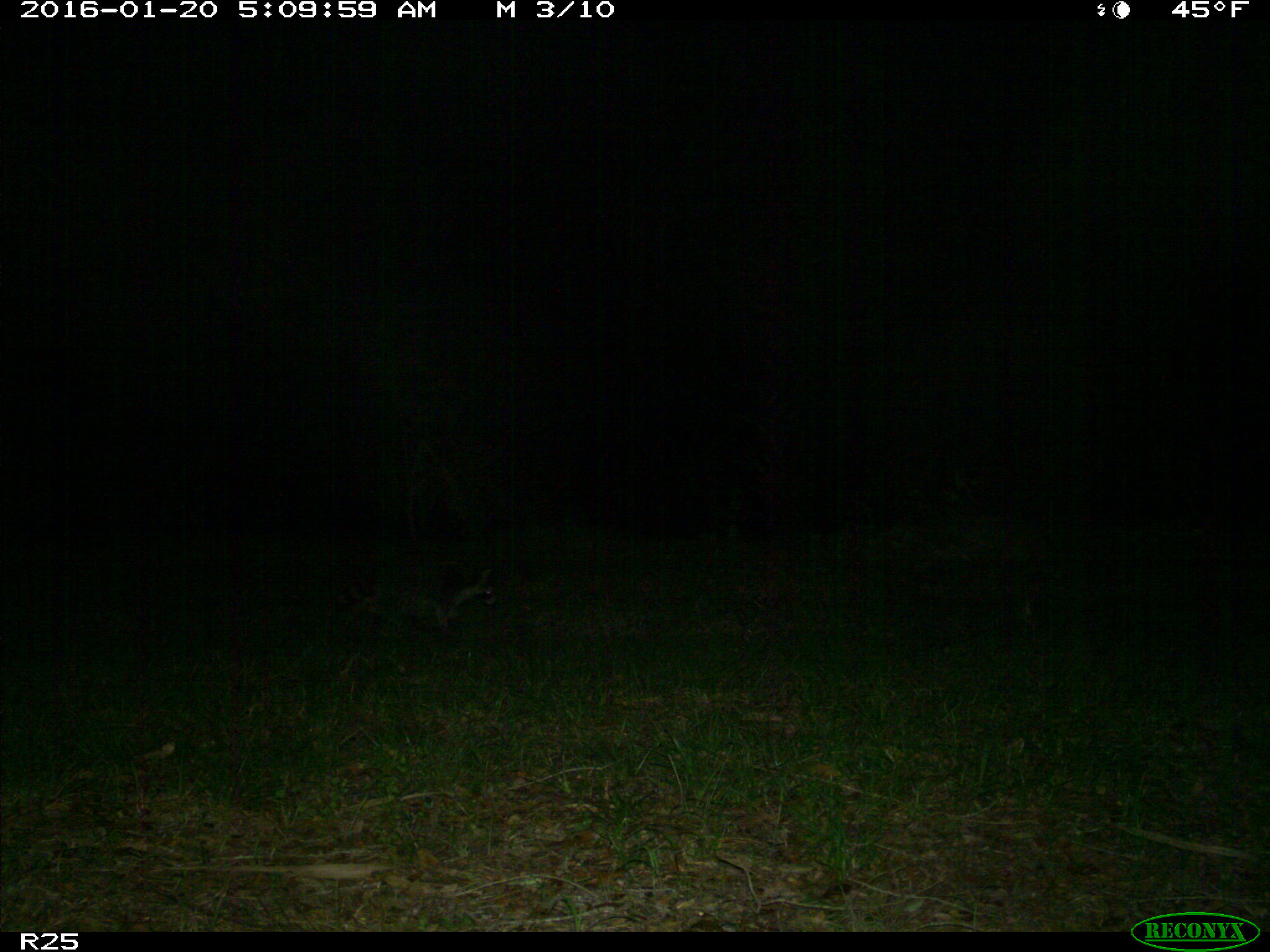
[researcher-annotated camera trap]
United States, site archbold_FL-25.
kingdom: Animalia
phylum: Chordata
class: Mammalia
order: Carnivora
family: Procyonidae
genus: Procyon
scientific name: Procyon lotor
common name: common raccoon